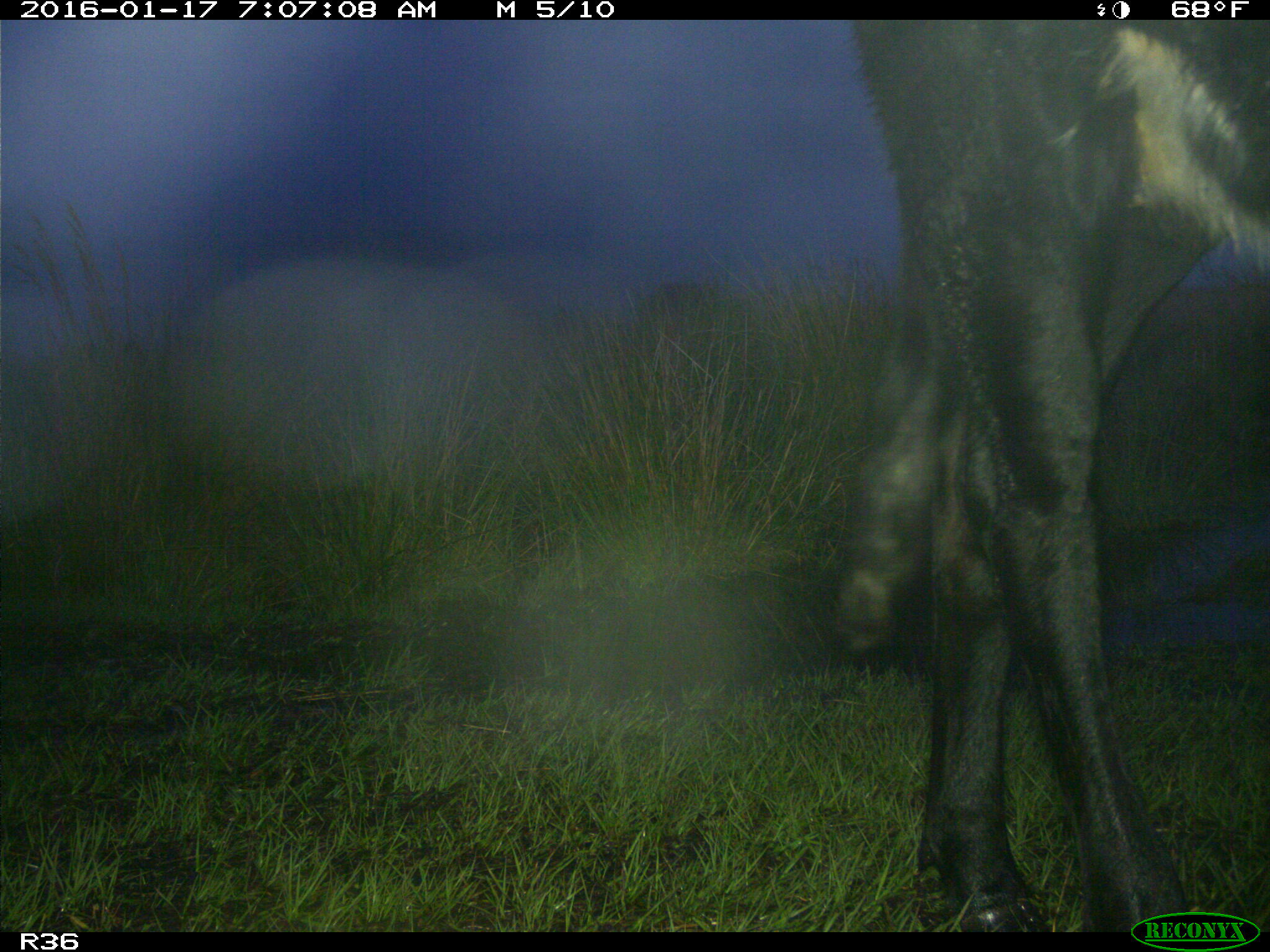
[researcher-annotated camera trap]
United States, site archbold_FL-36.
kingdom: Animalia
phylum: Chordata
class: Mammalia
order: Artiodactyla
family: Bovidae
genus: Bos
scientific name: Bos taurus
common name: domestic cow